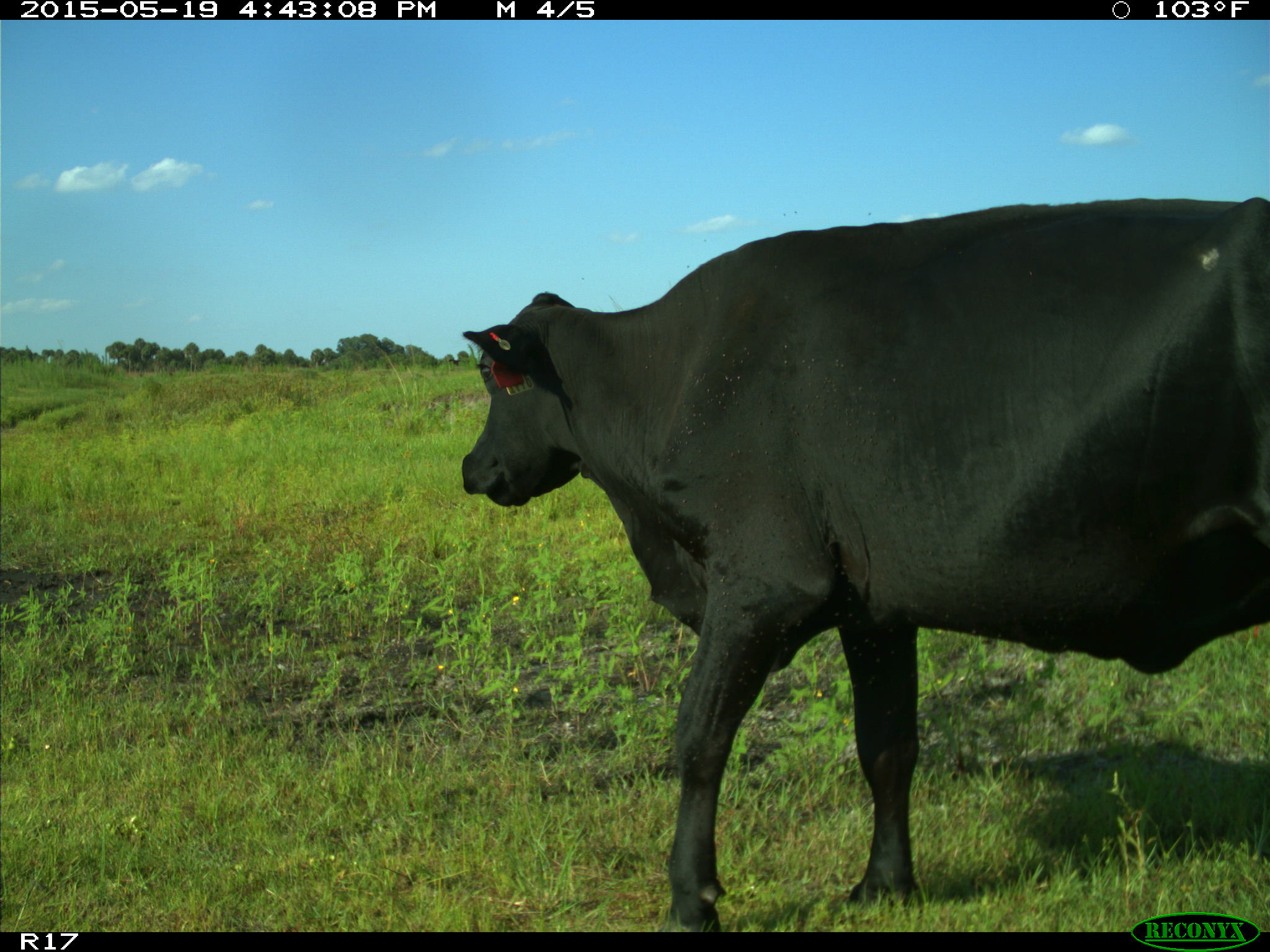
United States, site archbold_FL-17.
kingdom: Animalia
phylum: Chordata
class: Mammalia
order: Artiodactyla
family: Bovidae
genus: Bos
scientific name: Bos taurus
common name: domestic cow